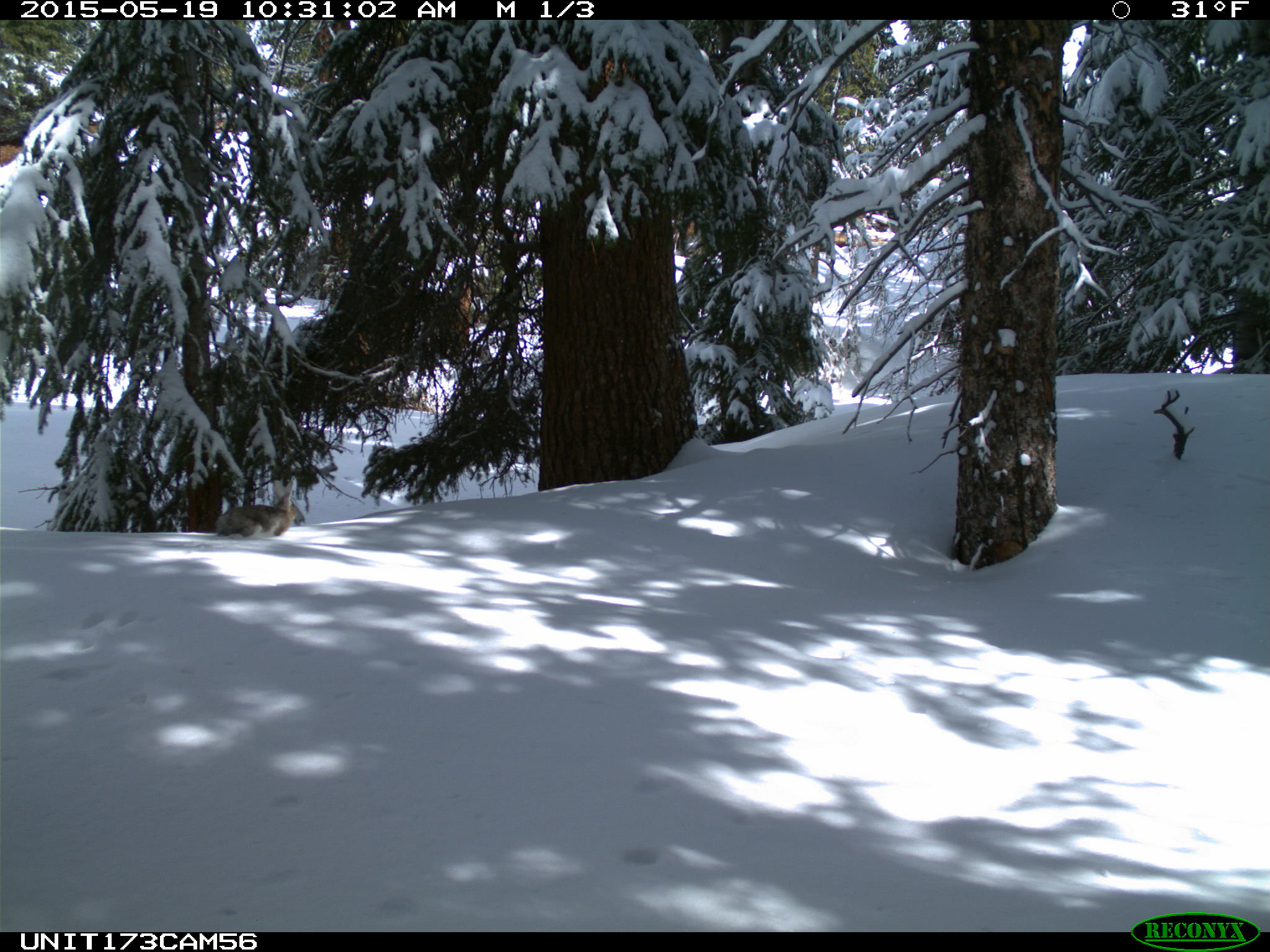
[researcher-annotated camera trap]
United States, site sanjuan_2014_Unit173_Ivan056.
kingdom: Animalia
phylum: Chordata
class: Mammalia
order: Lagomorpha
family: Leporidae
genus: Lepus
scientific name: Lepus americanus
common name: snowshoe hare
Lepus americanus (snowshoe hare).